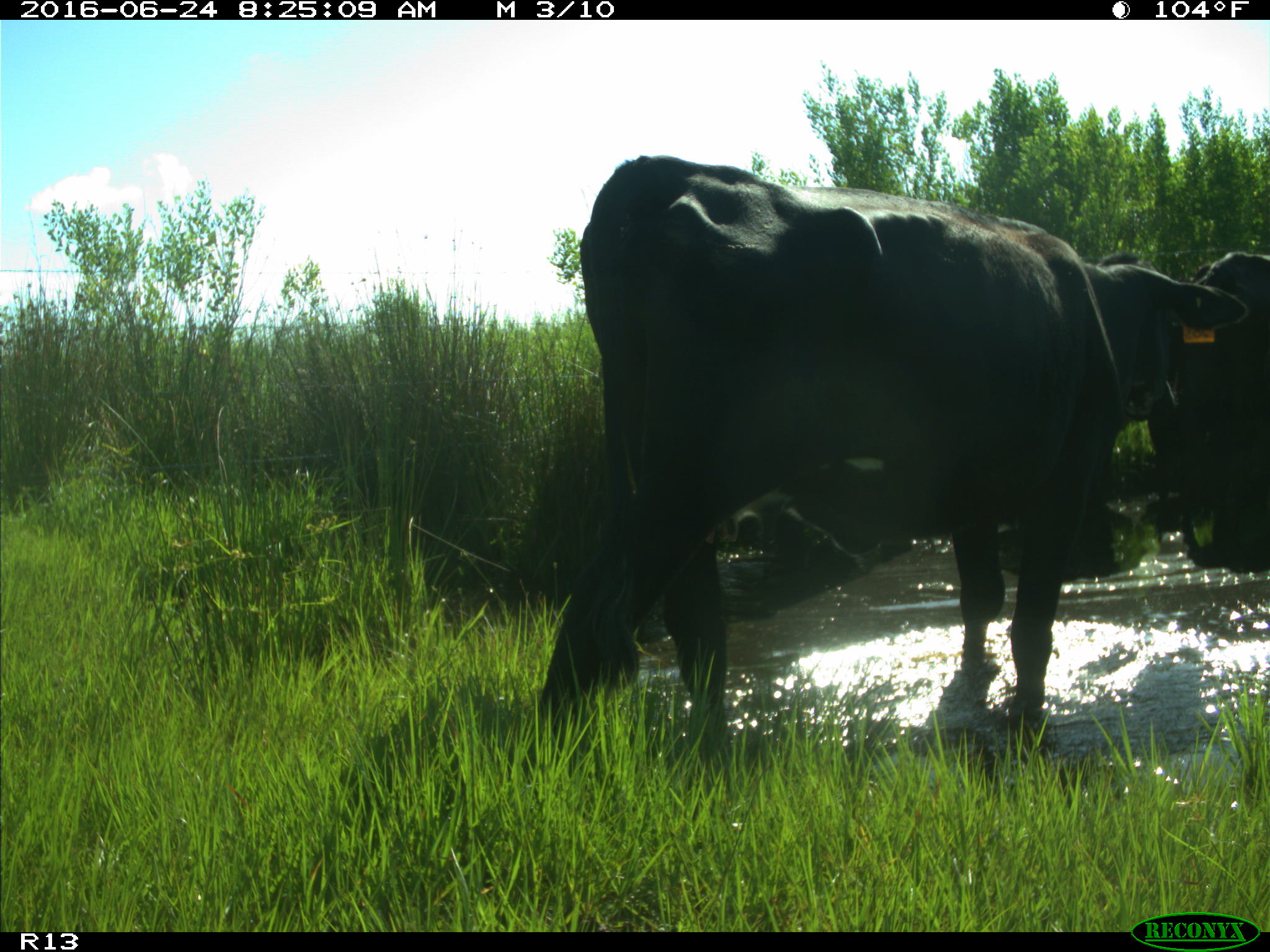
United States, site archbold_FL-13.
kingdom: Animalia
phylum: Chordata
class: Mammalia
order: Artiodactyla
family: Bovidae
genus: Bos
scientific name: Bos taurus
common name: domestic cow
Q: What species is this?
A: Bos taurus (domestic cow).